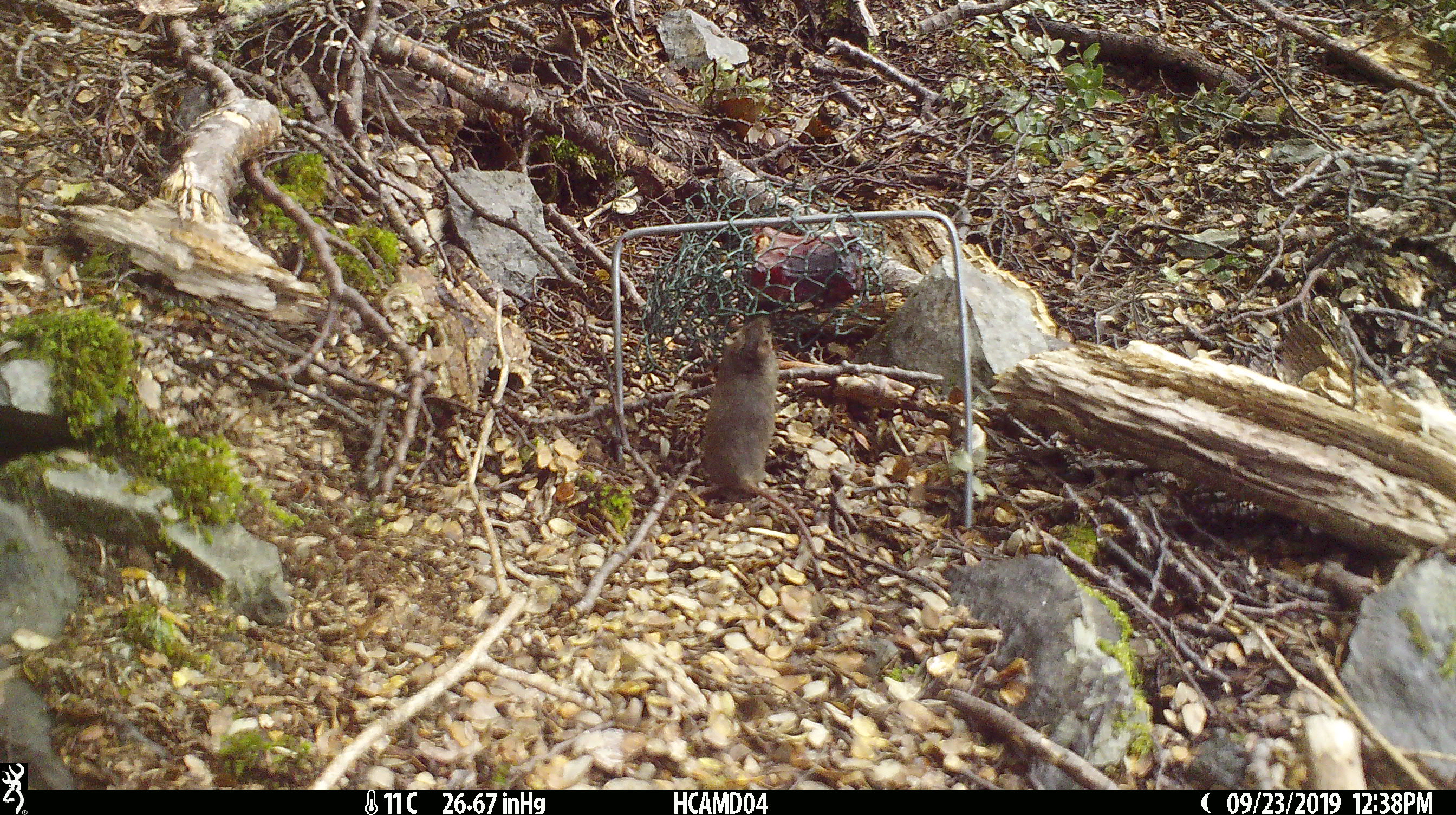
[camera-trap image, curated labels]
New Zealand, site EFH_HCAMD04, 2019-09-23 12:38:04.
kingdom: Animalia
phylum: Chordata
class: Mammalia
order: Rodentia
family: Muridae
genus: Mus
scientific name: Mus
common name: mouse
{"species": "mouse (Mus)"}